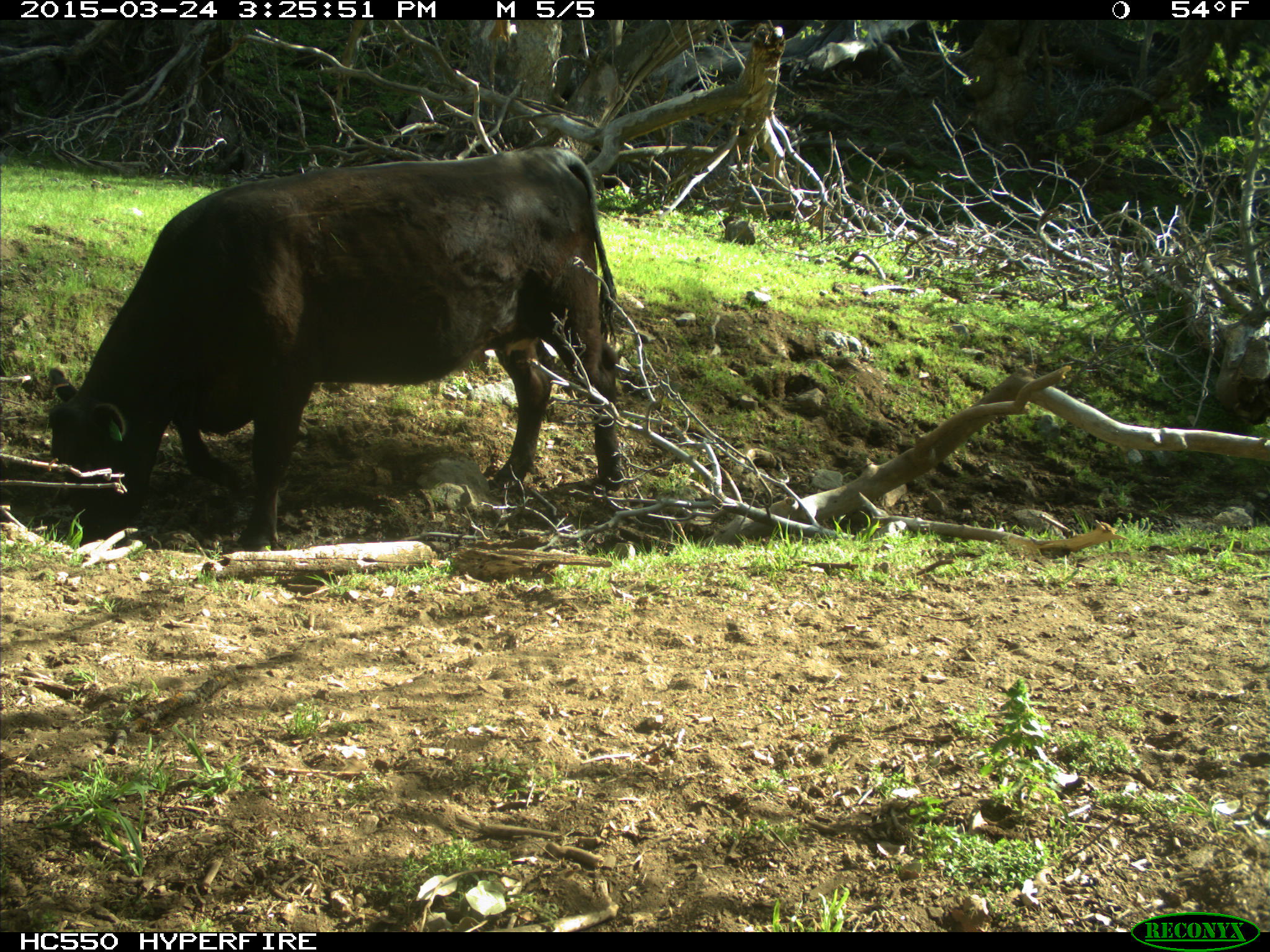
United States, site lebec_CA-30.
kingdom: Animalia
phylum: Chordata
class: Mammalia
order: Artiodactyla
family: Bovidae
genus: Bos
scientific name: Bos taurus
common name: domestic cow